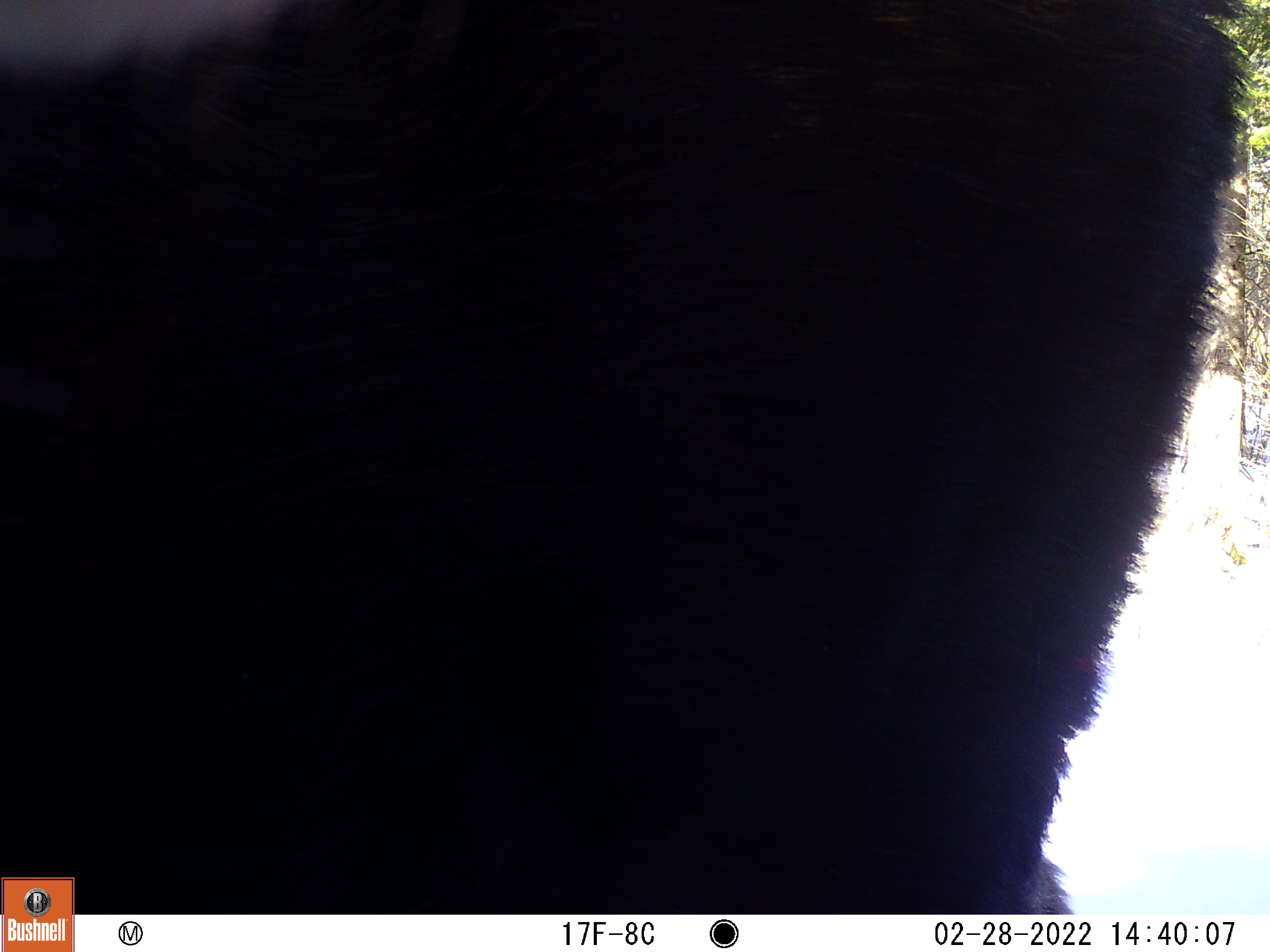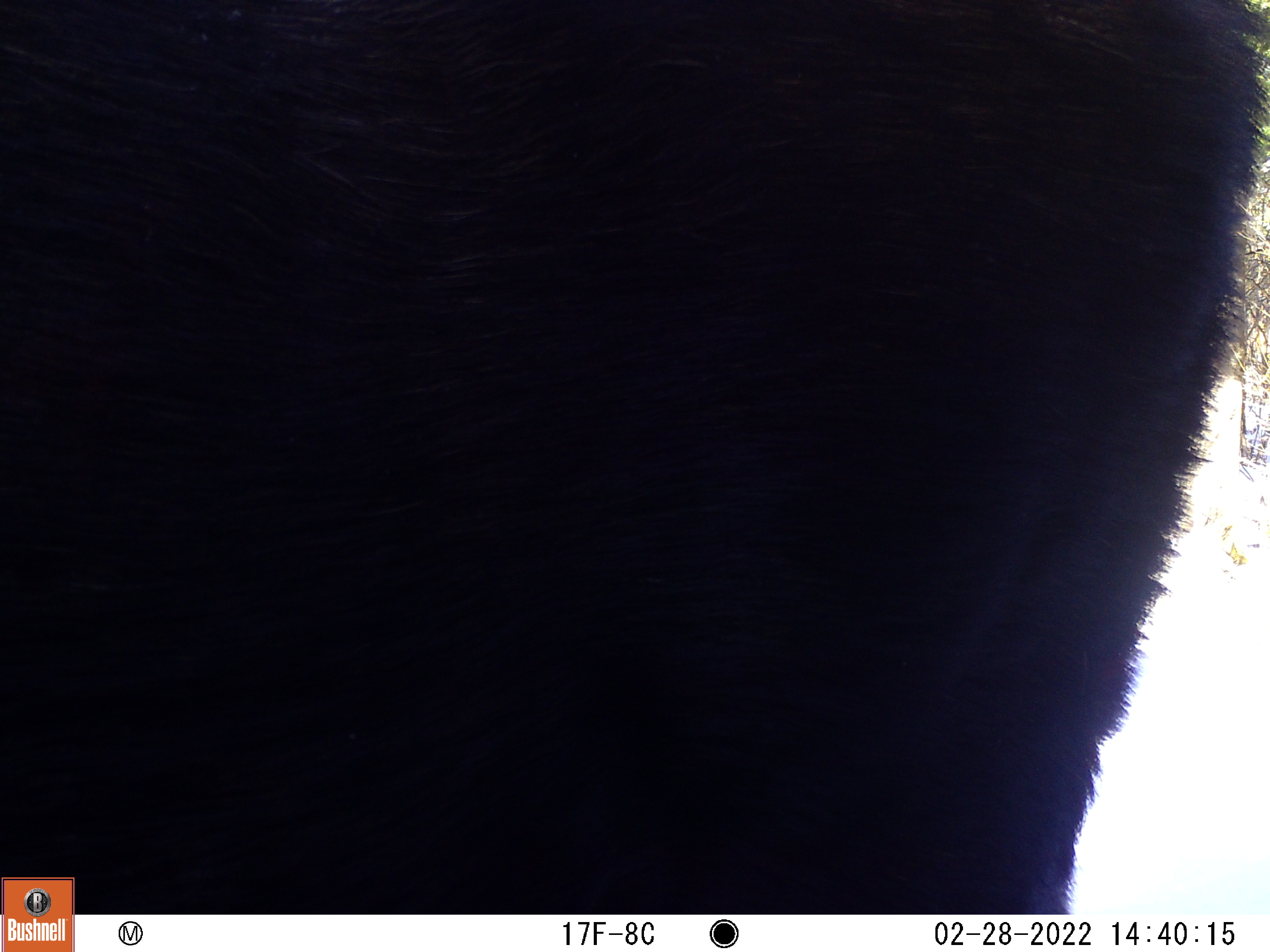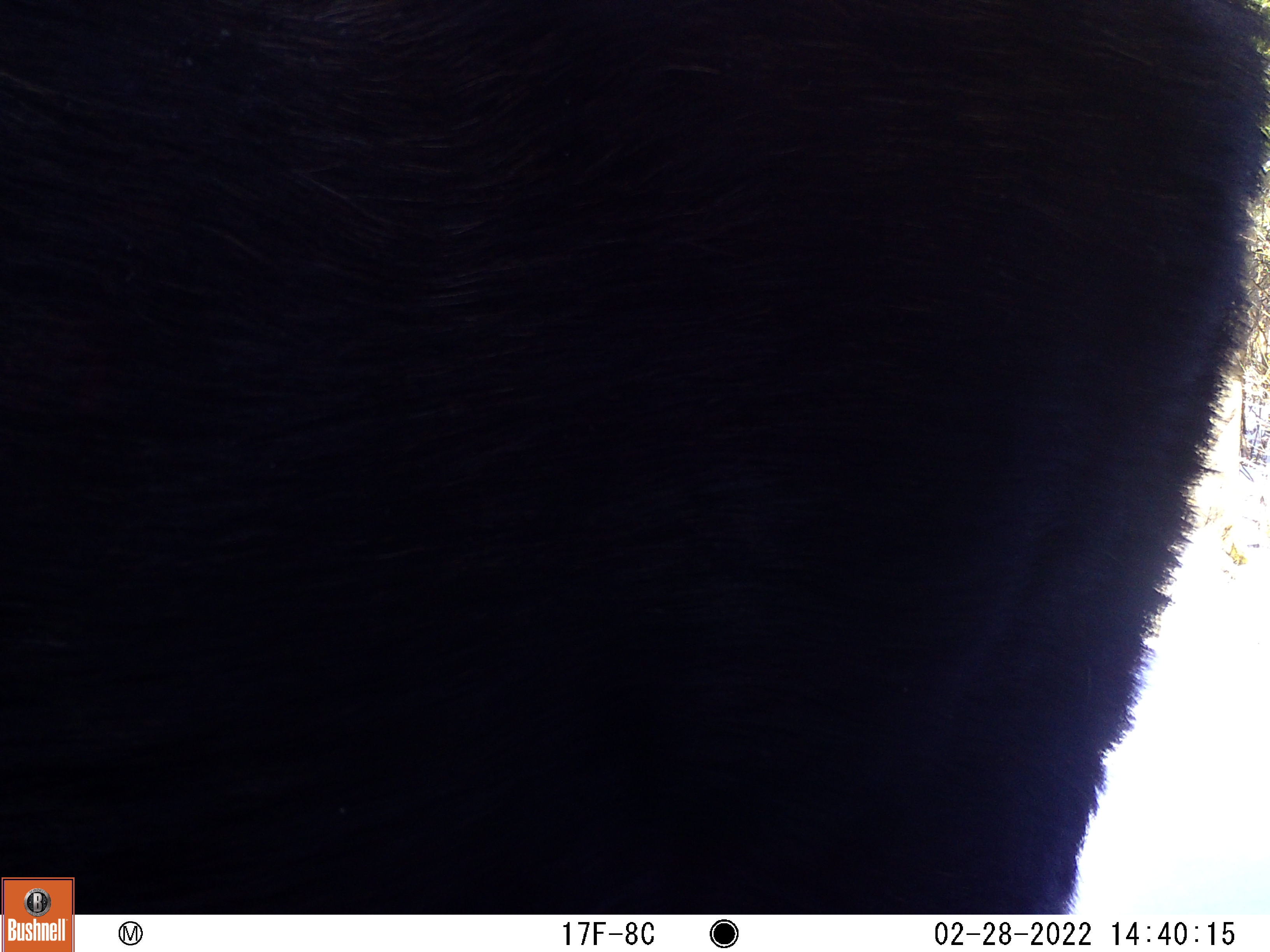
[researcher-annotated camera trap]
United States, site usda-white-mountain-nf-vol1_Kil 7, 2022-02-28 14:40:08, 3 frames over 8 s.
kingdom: Animalia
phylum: Chordata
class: Mammalia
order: Artiodactyla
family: Cervidae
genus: Alces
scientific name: Alces alces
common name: moose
Moose (Alces alces).